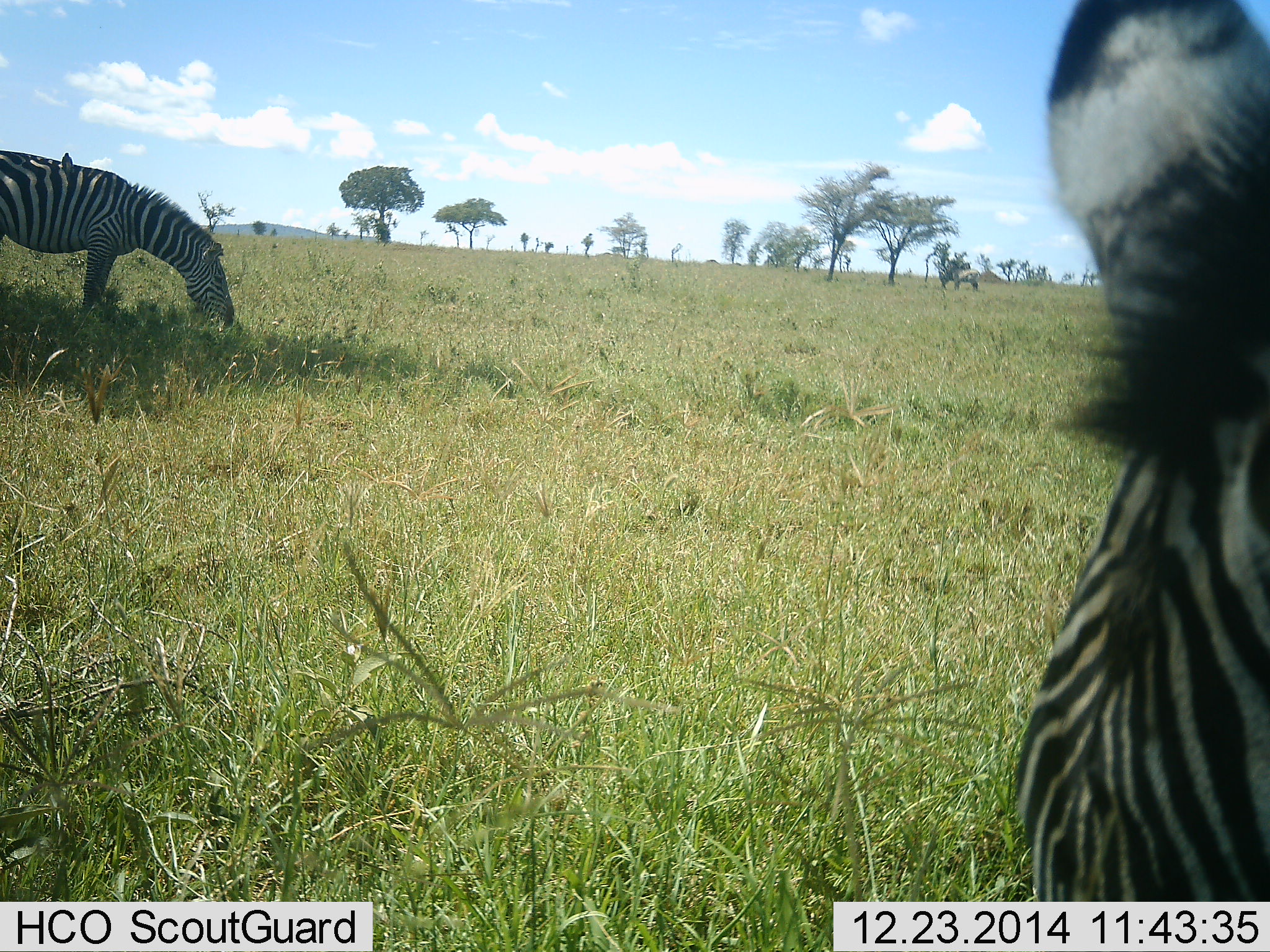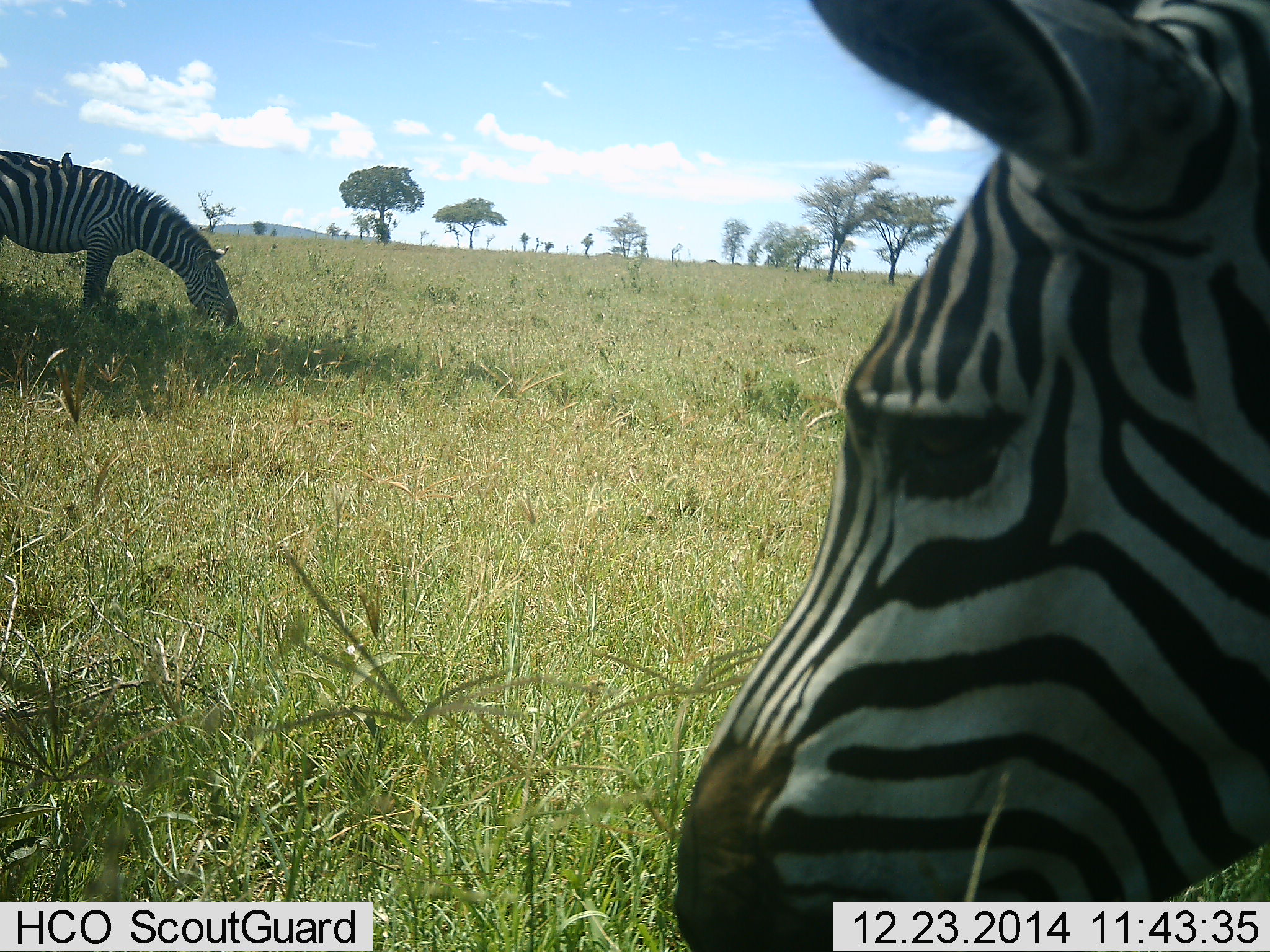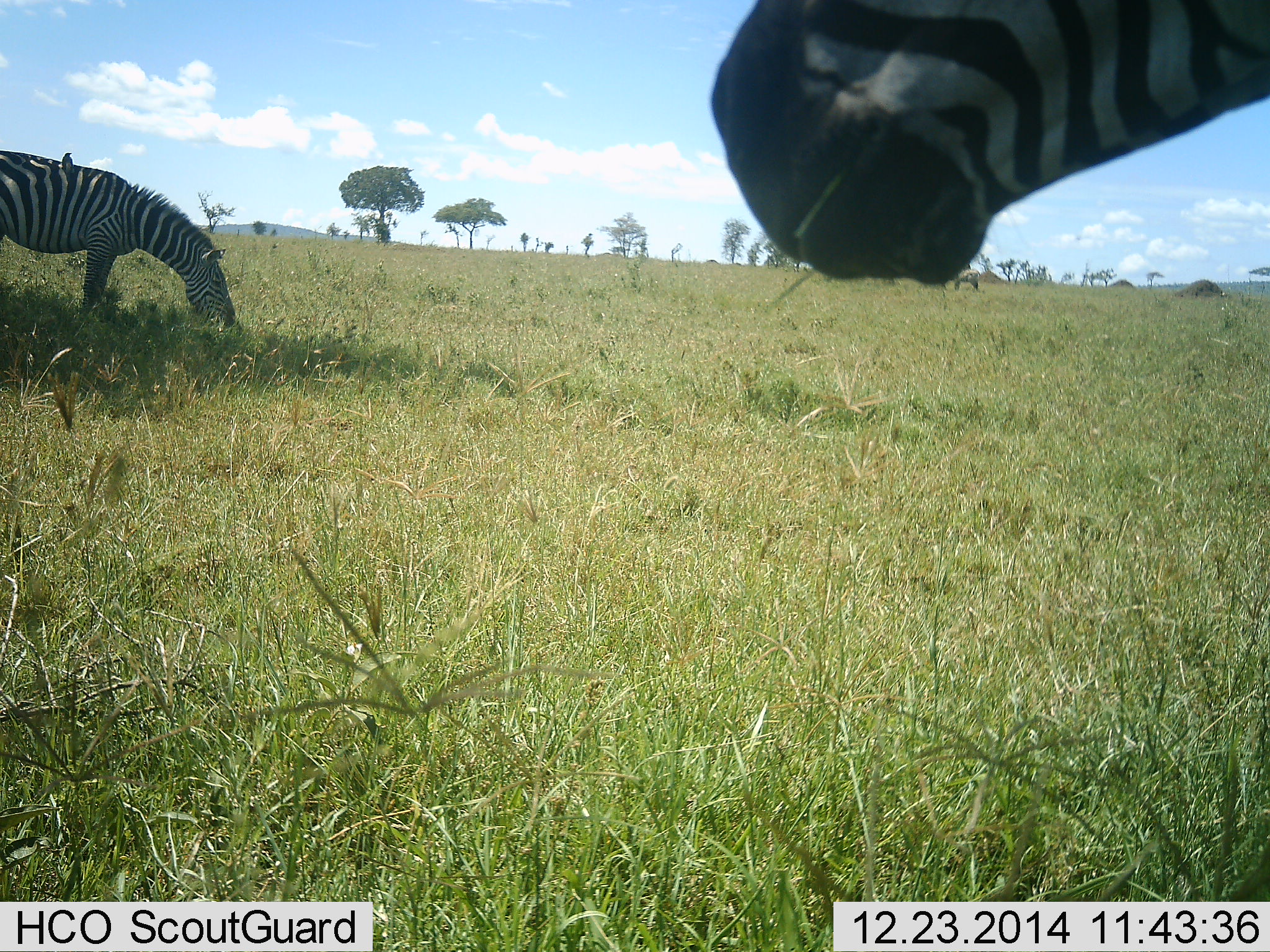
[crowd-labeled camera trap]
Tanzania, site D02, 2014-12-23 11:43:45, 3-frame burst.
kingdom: Animalia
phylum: Chordata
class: Mammalia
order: Perissodactyla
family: Equidae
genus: Equus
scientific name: Equus quagga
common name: plains zebra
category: zebra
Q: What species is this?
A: Zebra (plains zebra) (Equus quagga).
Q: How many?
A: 2.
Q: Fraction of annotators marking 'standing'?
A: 36%.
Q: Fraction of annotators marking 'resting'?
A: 0%.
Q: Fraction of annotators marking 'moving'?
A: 0%.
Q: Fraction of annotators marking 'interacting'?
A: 0%.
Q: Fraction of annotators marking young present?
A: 0%.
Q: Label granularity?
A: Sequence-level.